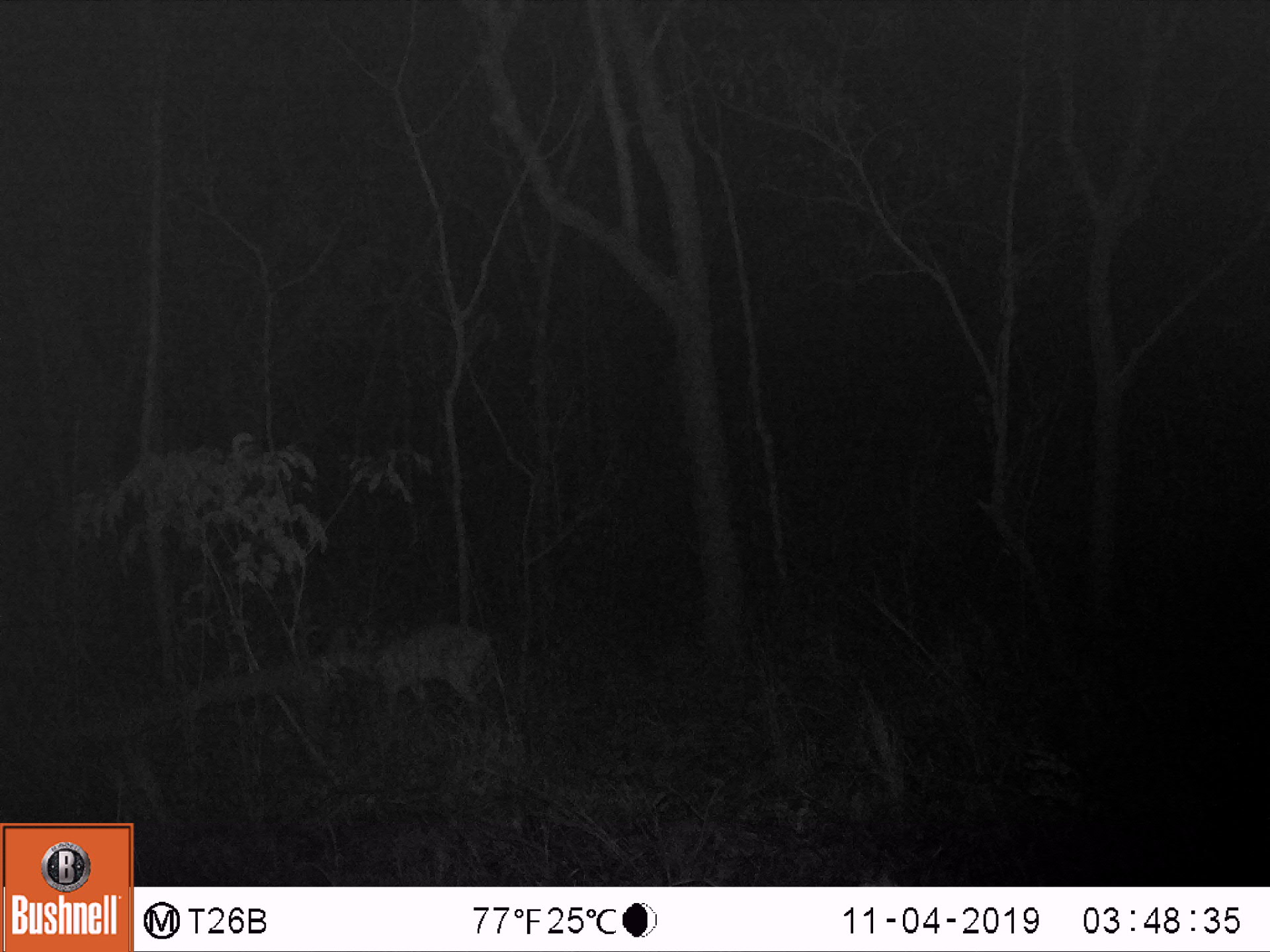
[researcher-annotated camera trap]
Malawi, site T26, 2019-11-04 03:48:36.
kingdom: Animalia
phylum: Chordata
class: Mammalia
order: Artiodactyla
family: Bovidae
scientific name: Antilopinae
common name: small antelope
Small antelope (Antilopinae), count 1.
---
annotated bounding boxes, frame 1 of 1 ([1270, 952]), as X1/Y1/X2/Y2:
small antelope: 303/618/542/731